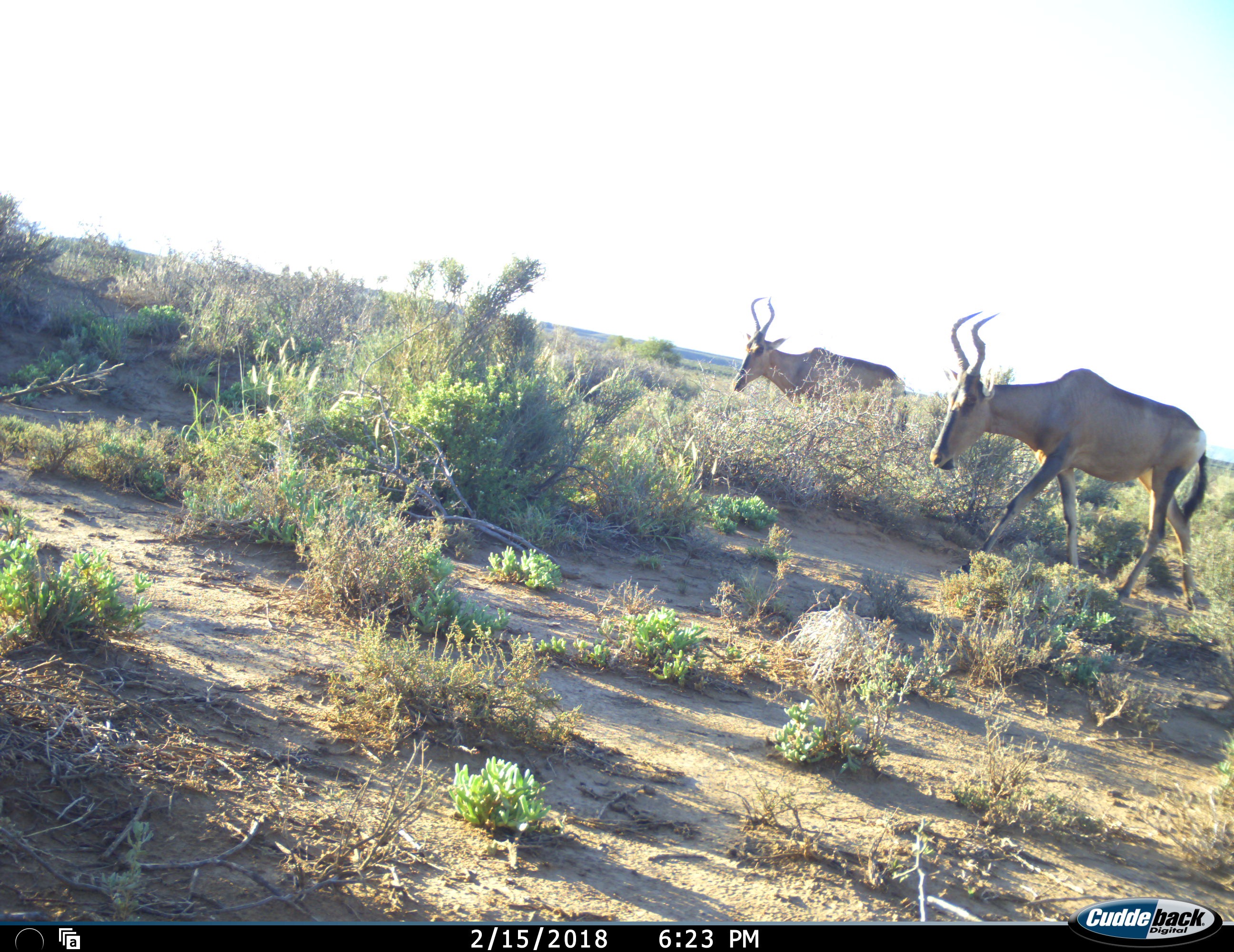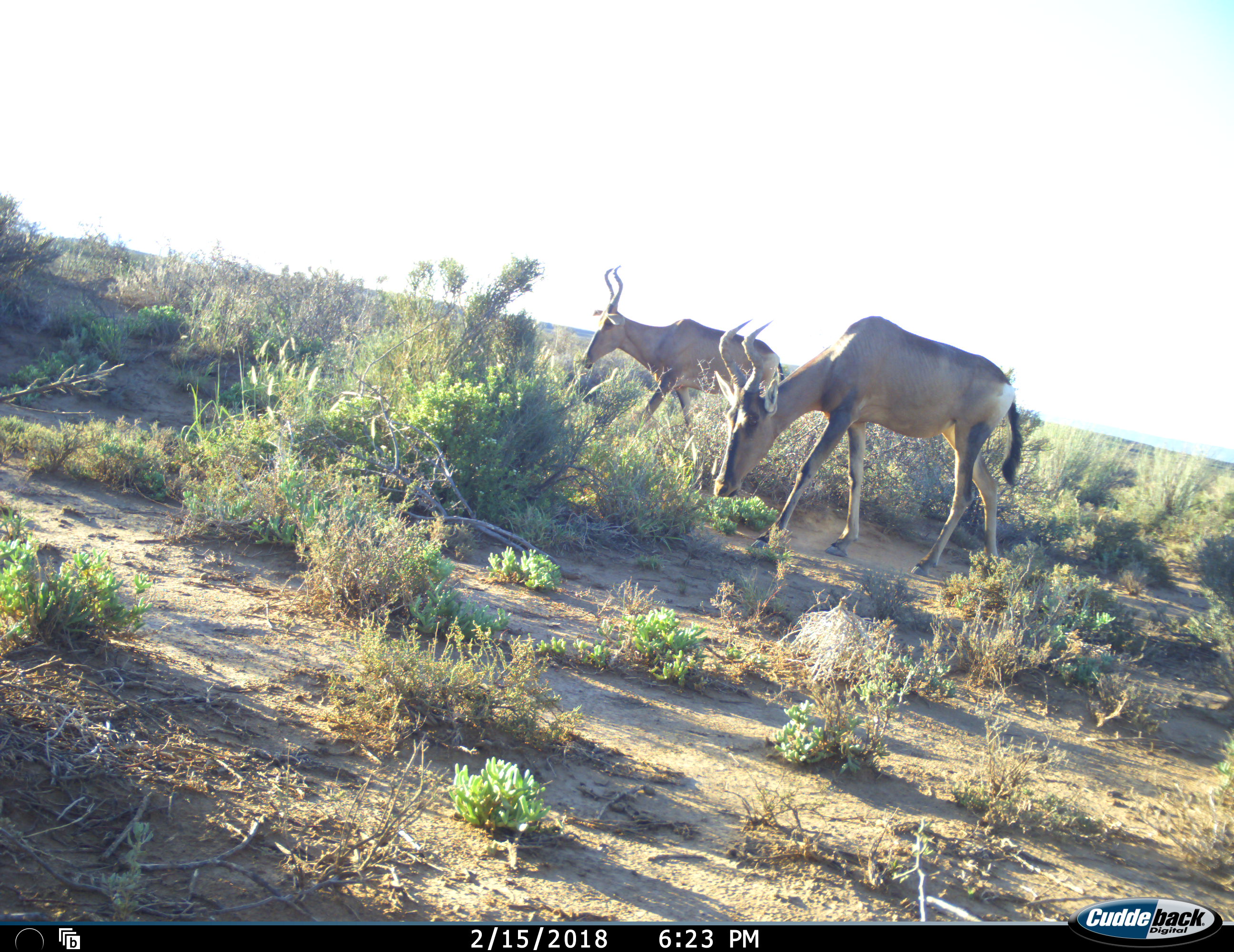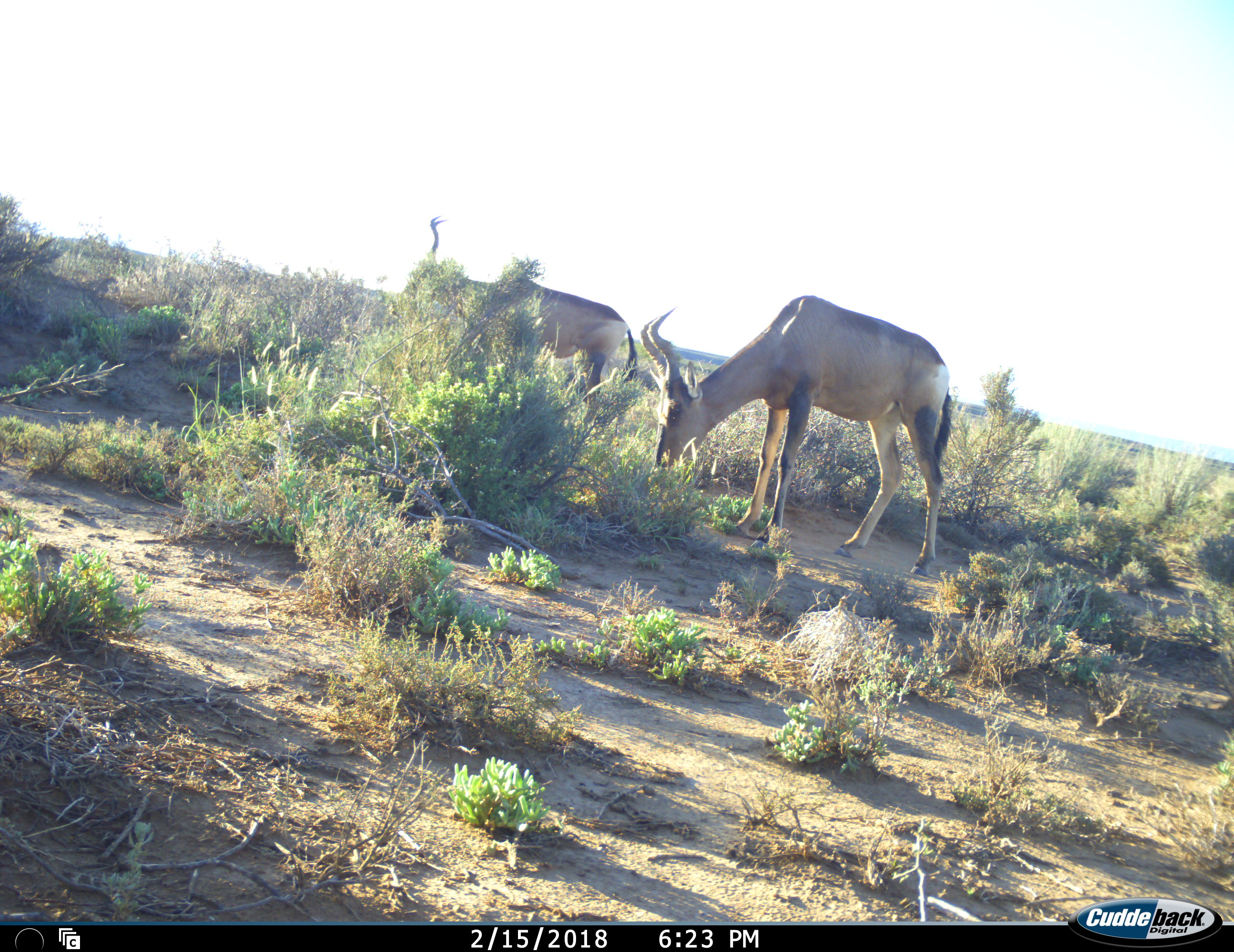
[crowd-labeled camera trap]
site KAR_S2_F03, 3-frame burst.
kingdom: Animalia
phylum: Chordata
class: Mammalia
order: Artiodactyla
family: Bovidae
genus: Alcelaphus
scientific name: Alcelaphus buselaphus caama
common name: red hartebeest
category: hartebeestred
Hartebeestred (red hartebeest) (Alcelaphus buselaphus caama), count 2. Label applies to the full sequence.